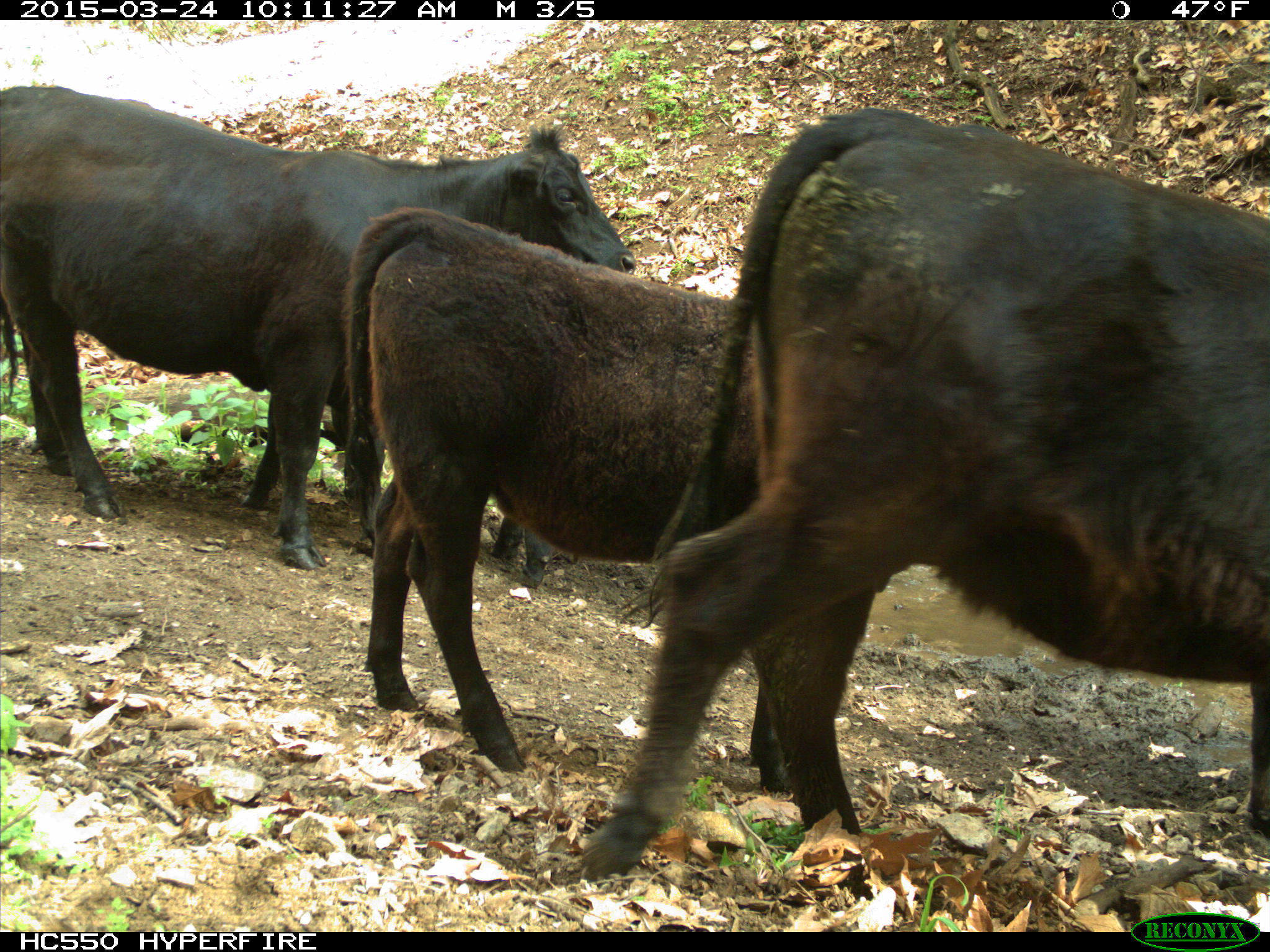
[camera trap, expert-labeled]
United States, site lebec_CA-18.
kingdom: Animalia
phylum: Chordata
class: Mammalia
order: Artiodactyla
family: Bovidae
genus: Bos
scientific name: Bos taurus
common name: domestic cow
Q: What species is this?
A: Bos taurus (domestic cow).